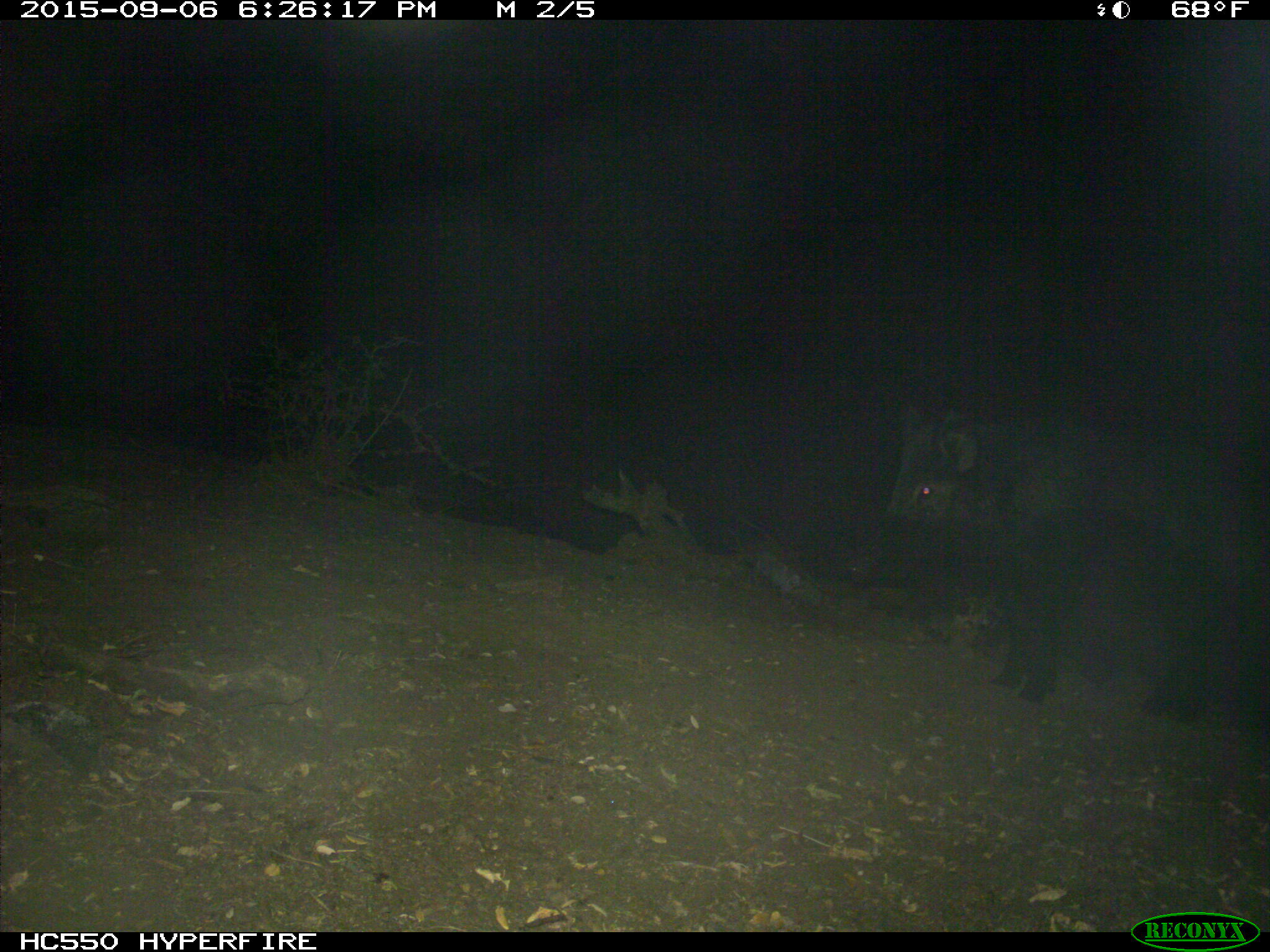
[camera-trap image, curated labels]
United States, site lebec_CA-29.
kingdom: Animalia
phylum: Chordata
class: Mammalia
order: Artiodactyla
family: Suidae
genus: Sus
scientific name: Sus scrofa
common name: wild boar